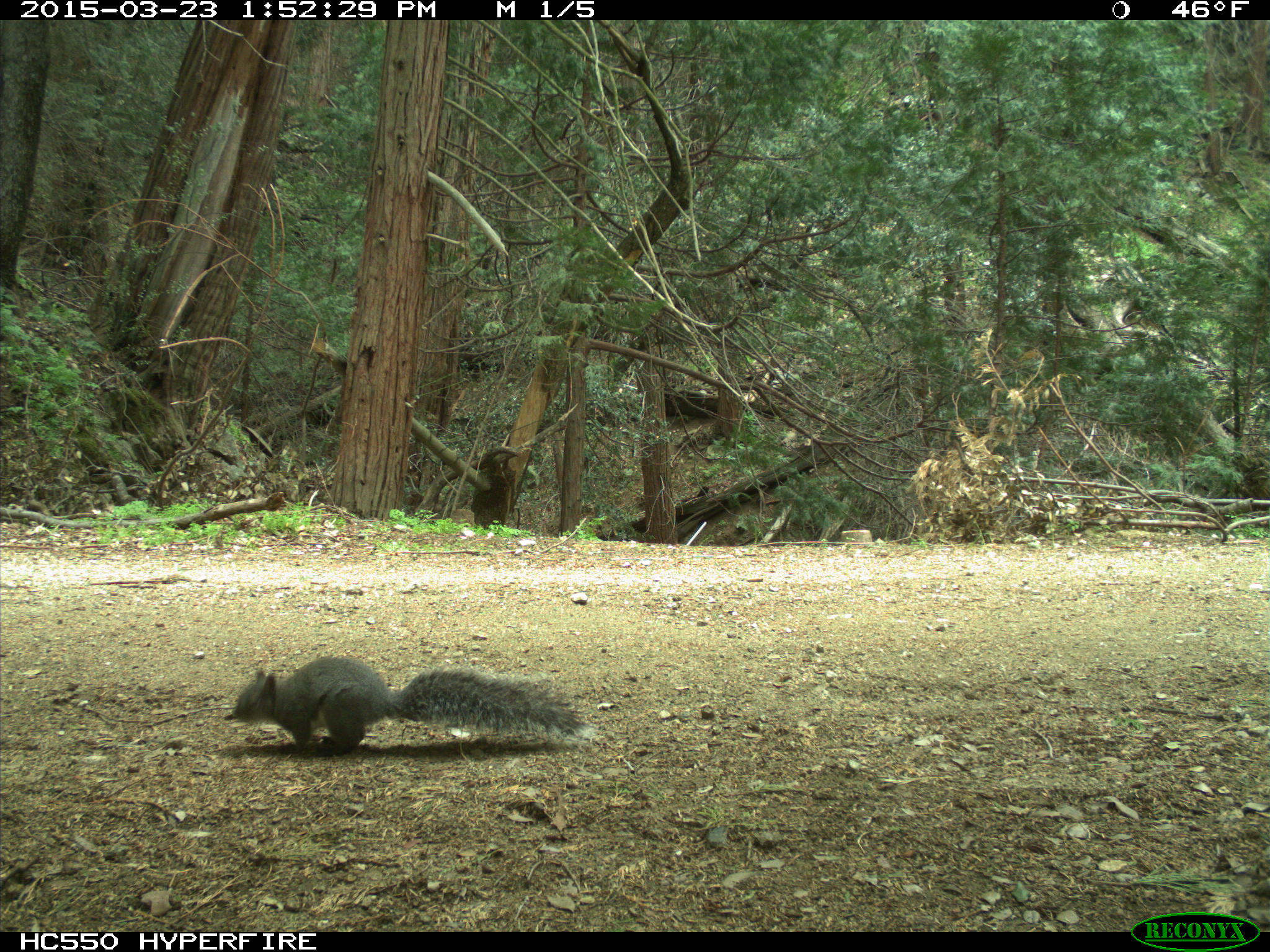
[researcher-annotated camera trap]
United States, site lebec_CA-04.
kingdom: Animalia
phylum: Chordata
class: Mammalia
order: Rodentia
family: Sciuridae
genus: Sciurus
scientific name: Sciurus carolinensis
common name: eastern gray squirrel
Sciurus carolinensis (eastern gray squirrel).